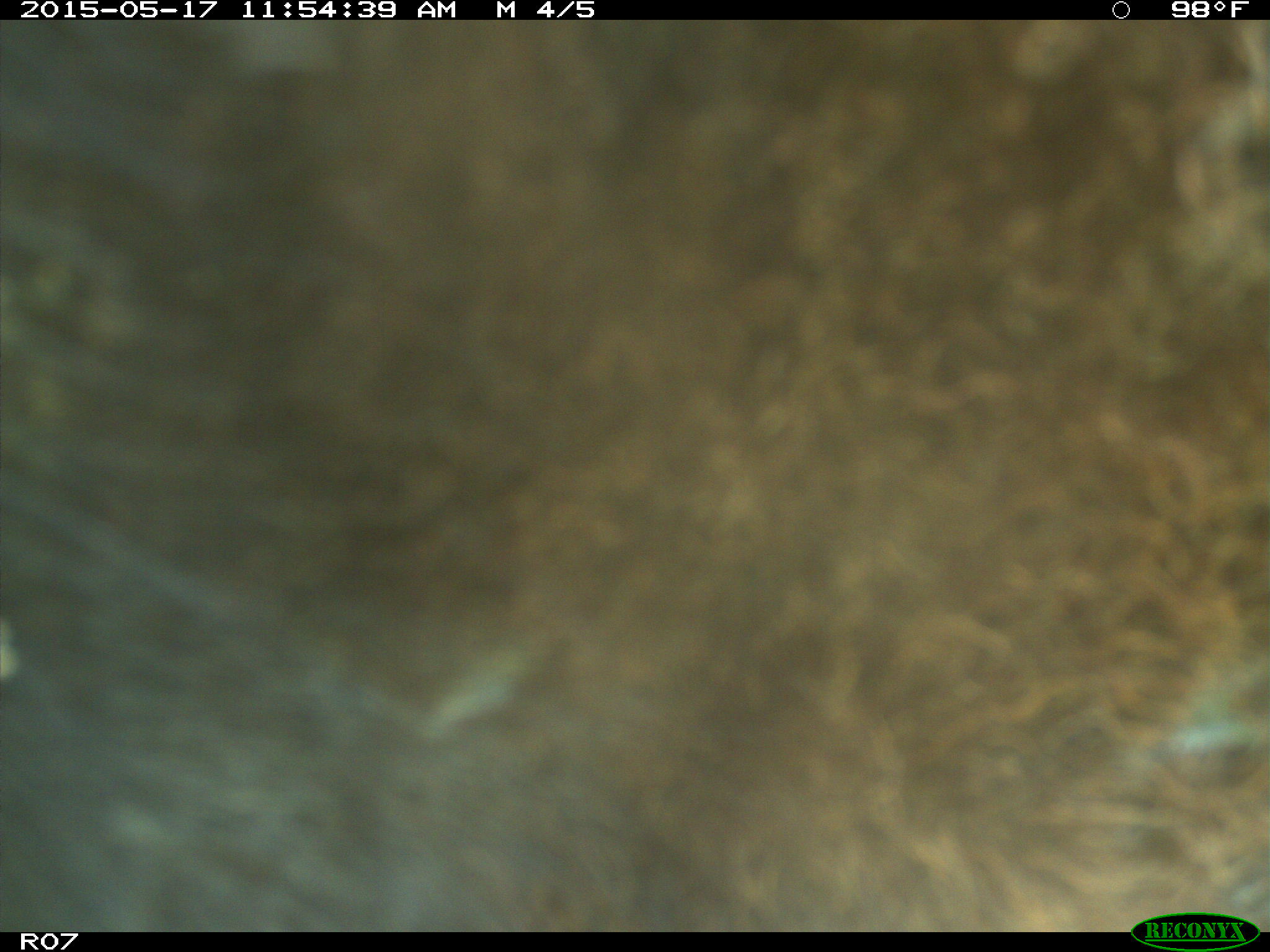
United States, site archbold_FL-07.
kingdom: Animalia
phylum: Chordata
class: Mammalia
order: Artiodactyla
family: Bovidae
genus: Bos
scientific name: Bos taurus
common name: domestic cow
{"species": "Bos taurus (domestic cow)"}